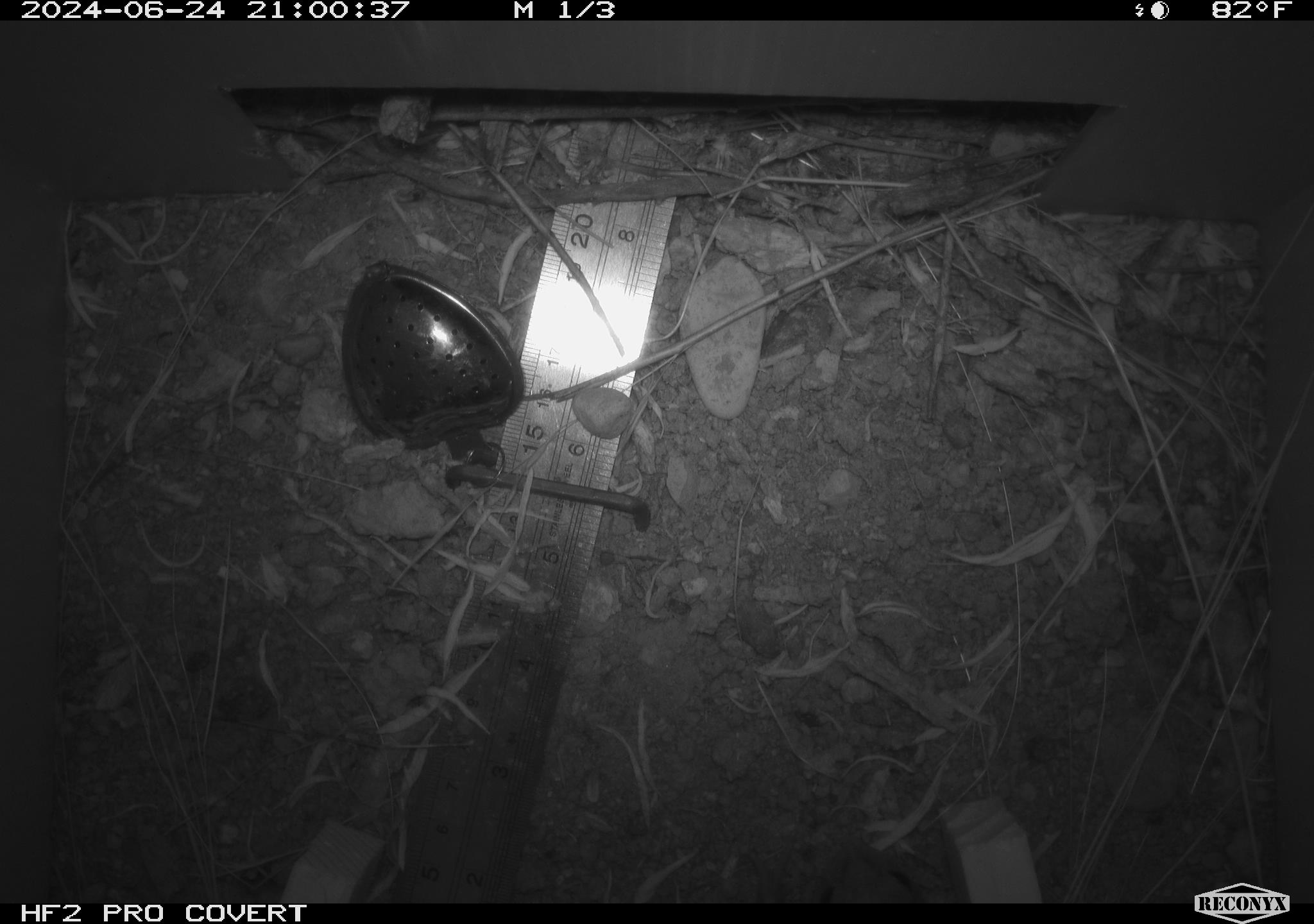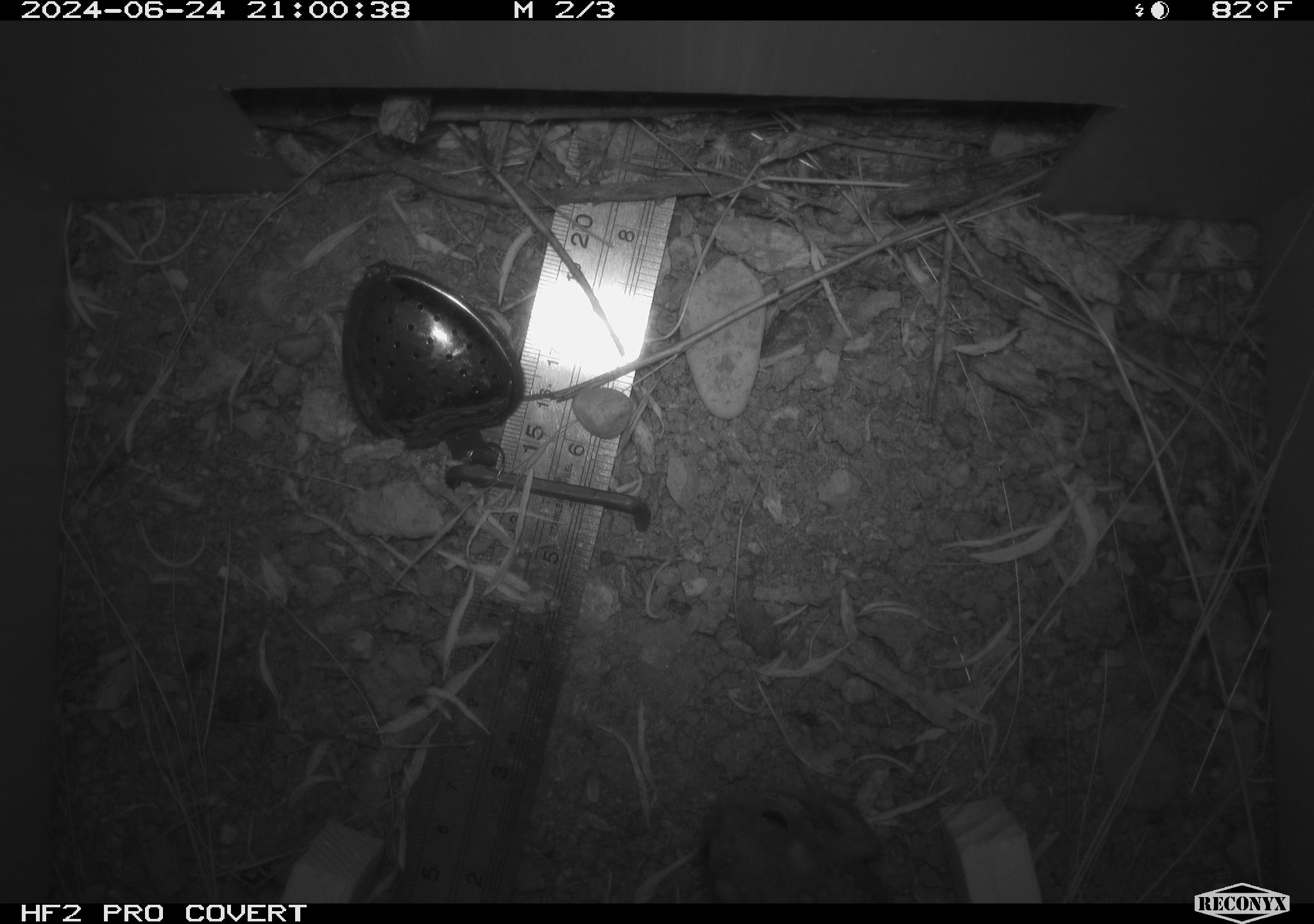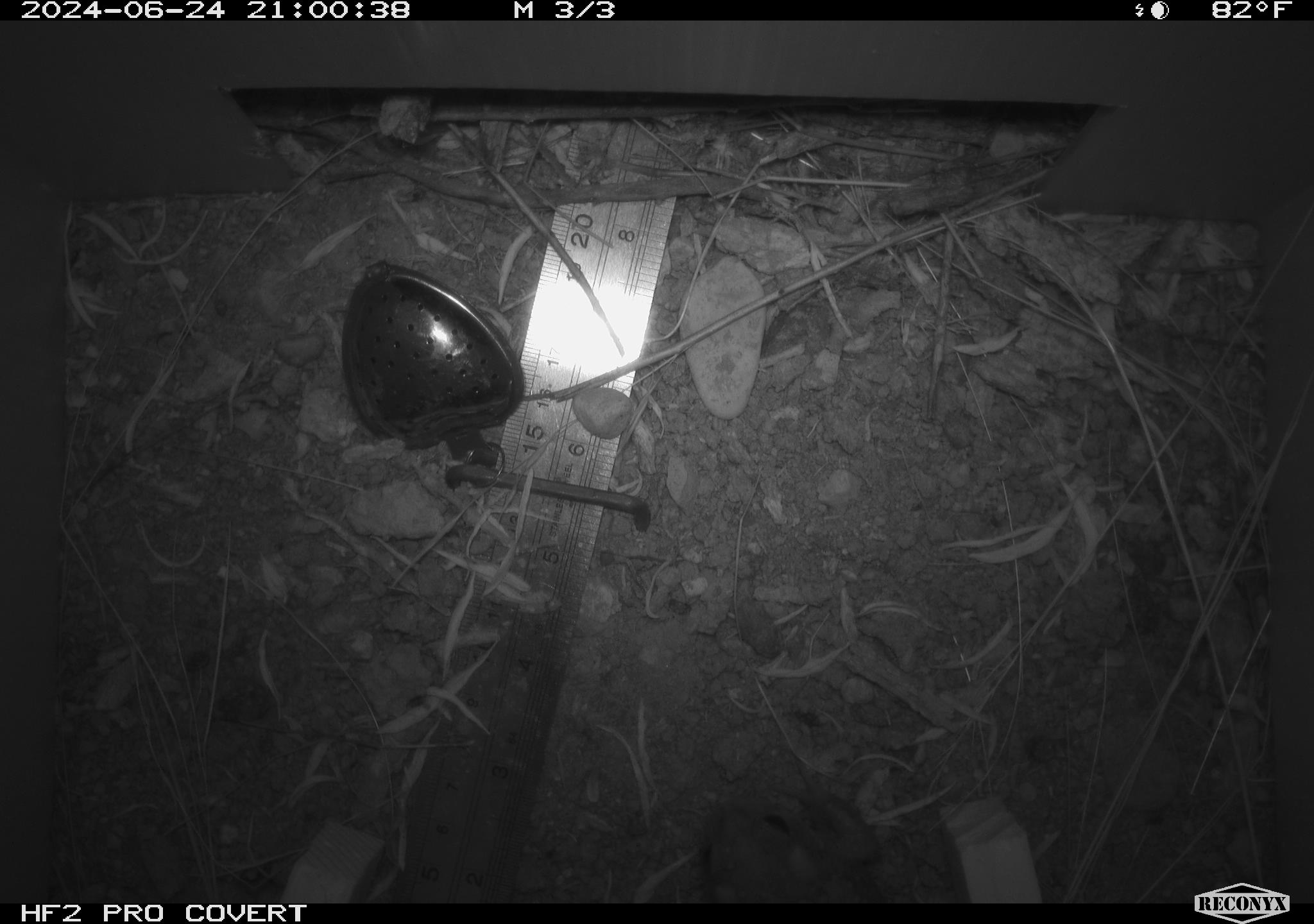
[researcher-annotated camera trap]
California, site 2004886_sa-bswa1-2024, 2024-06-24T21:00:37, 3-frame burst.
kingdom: Animalia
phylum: Chordata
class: Mammalia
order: Rodentia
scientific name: Rodentia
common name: mouse species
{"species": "mouse species (Rodentia)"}